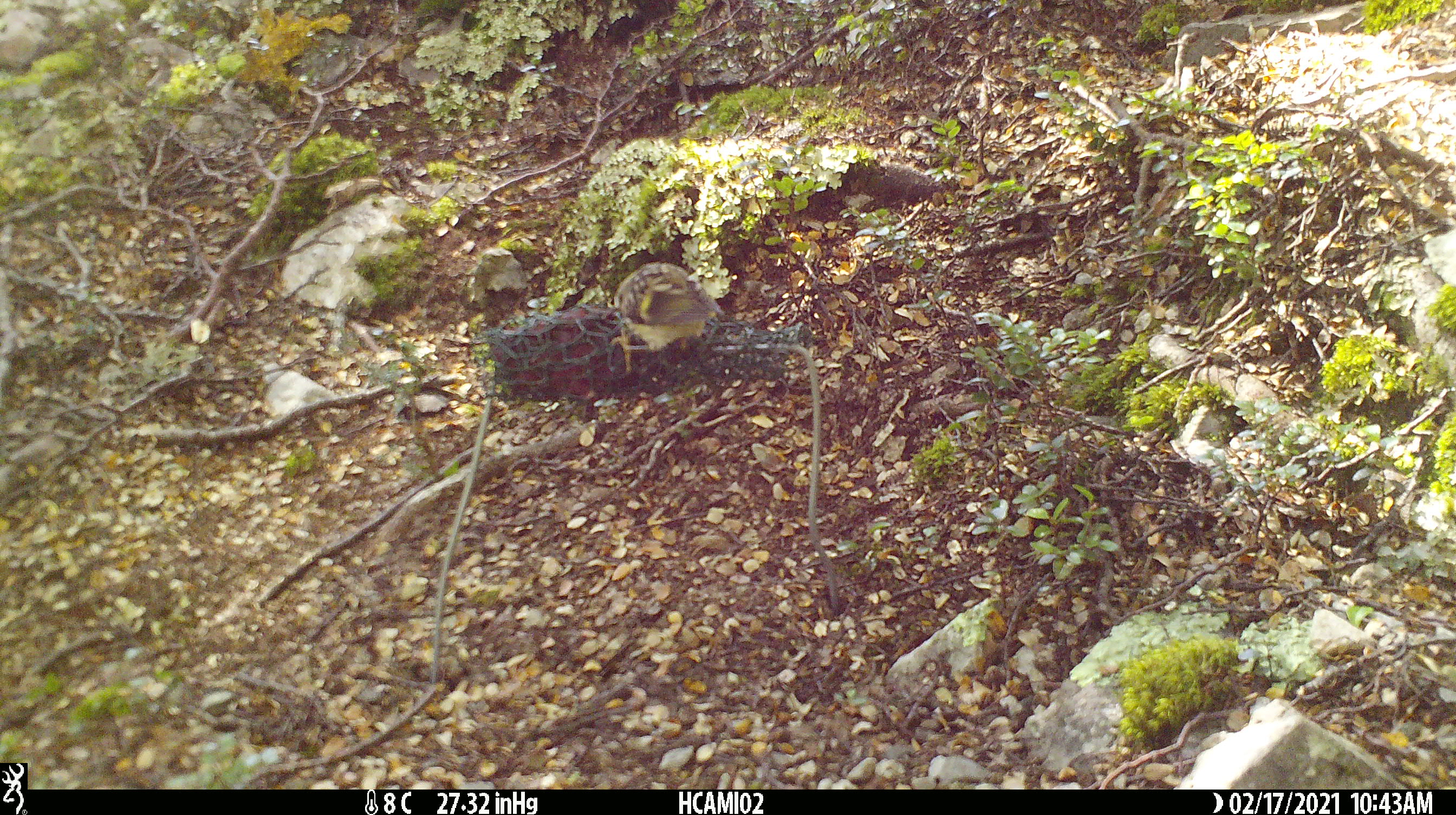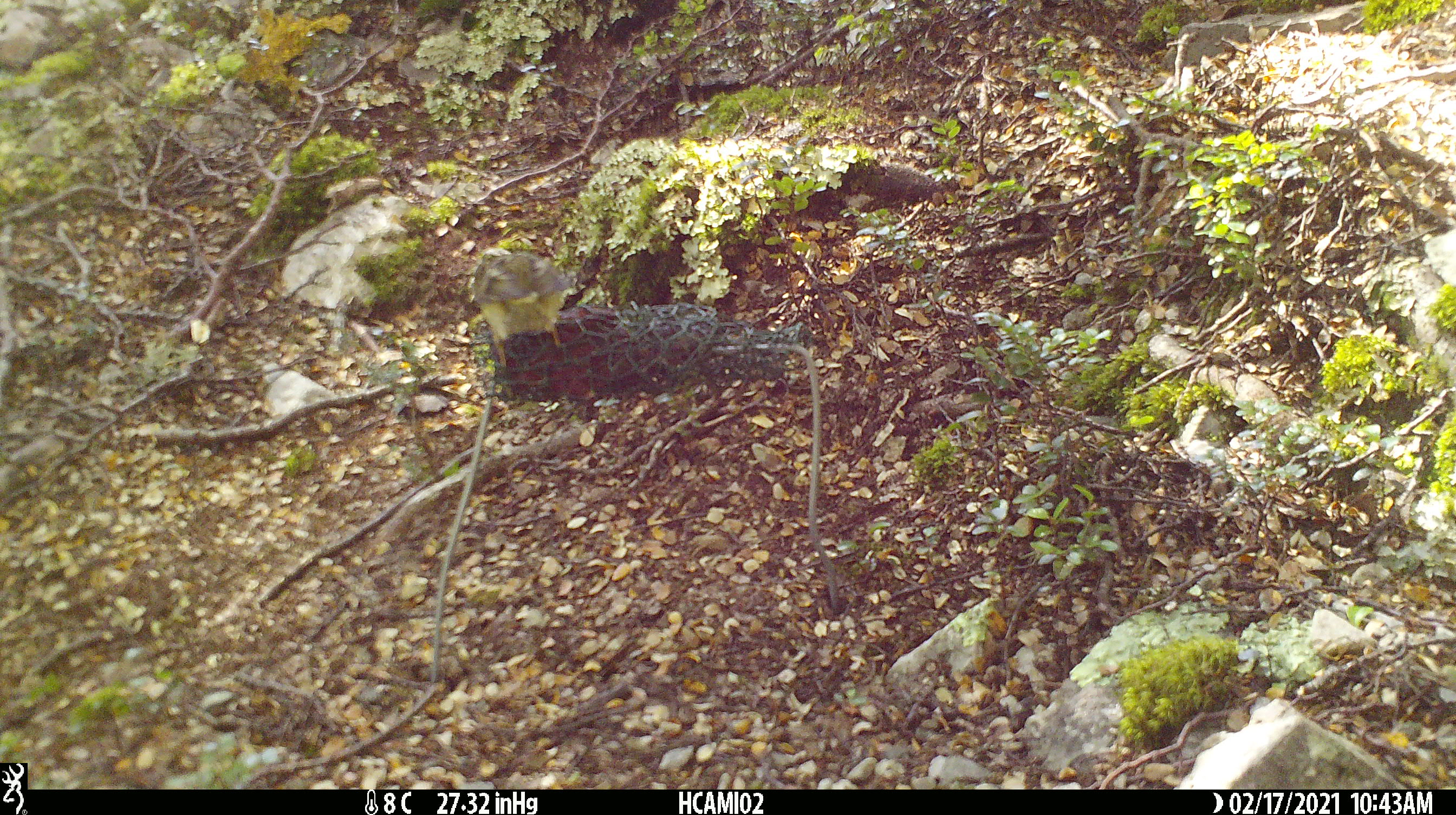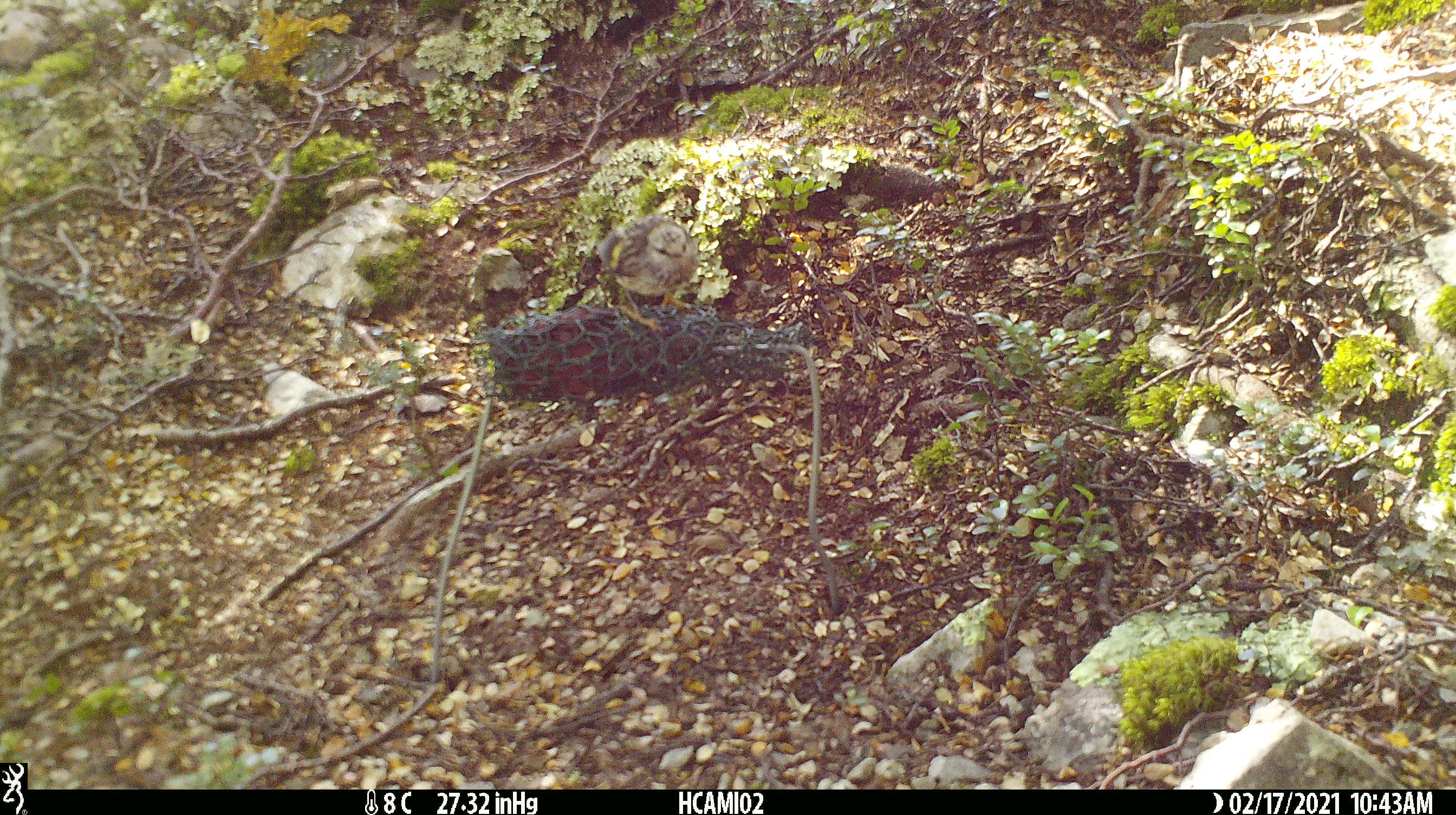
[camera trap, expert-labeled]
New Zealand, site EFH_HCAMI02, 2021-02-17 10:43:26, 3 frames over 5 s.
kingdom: Animalia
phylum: Chordata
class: Aves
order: Passeriformes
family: Acanthisittidae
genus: Acanthisitta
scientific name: Acanthisitta chloris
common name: rifleman